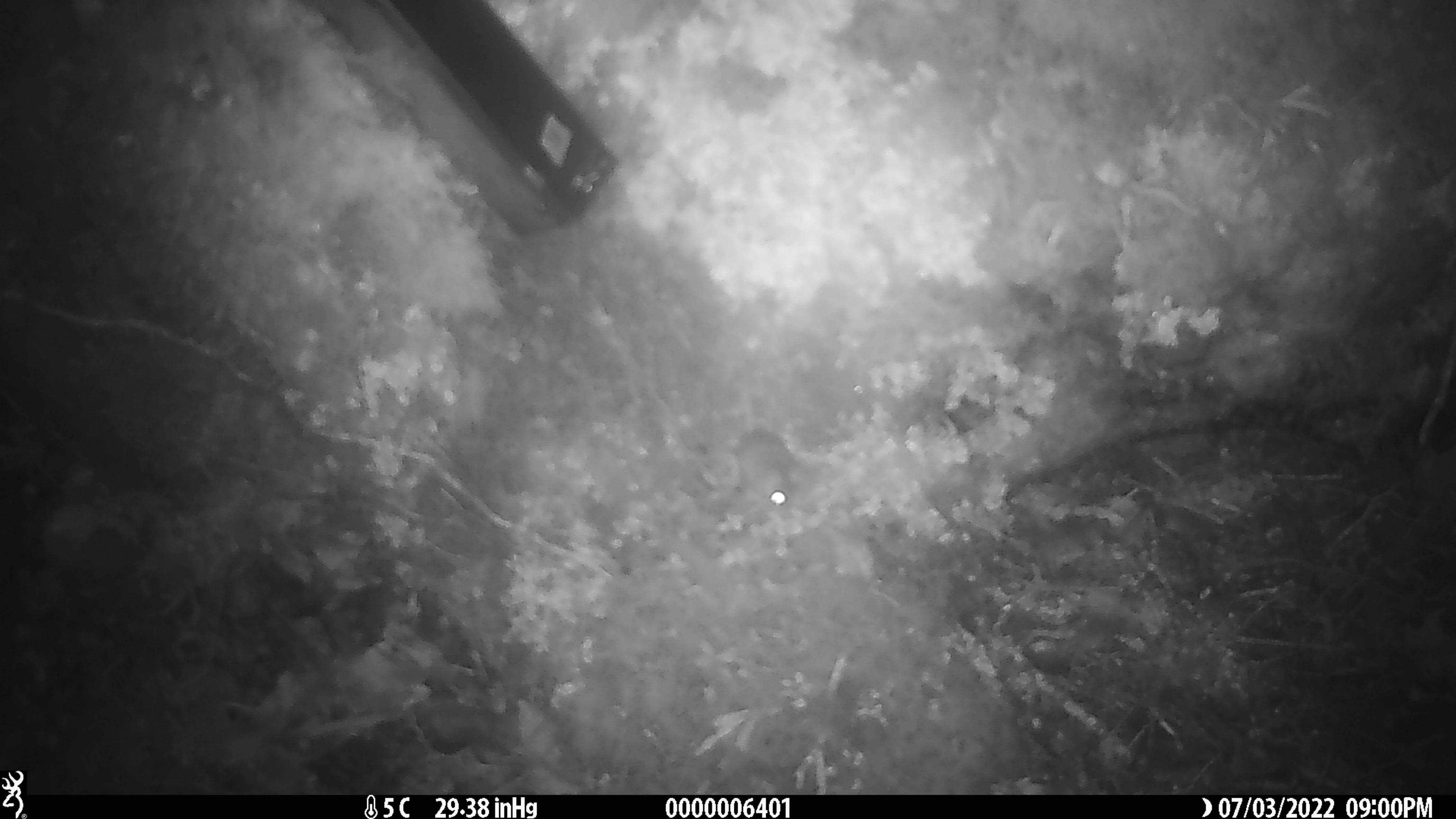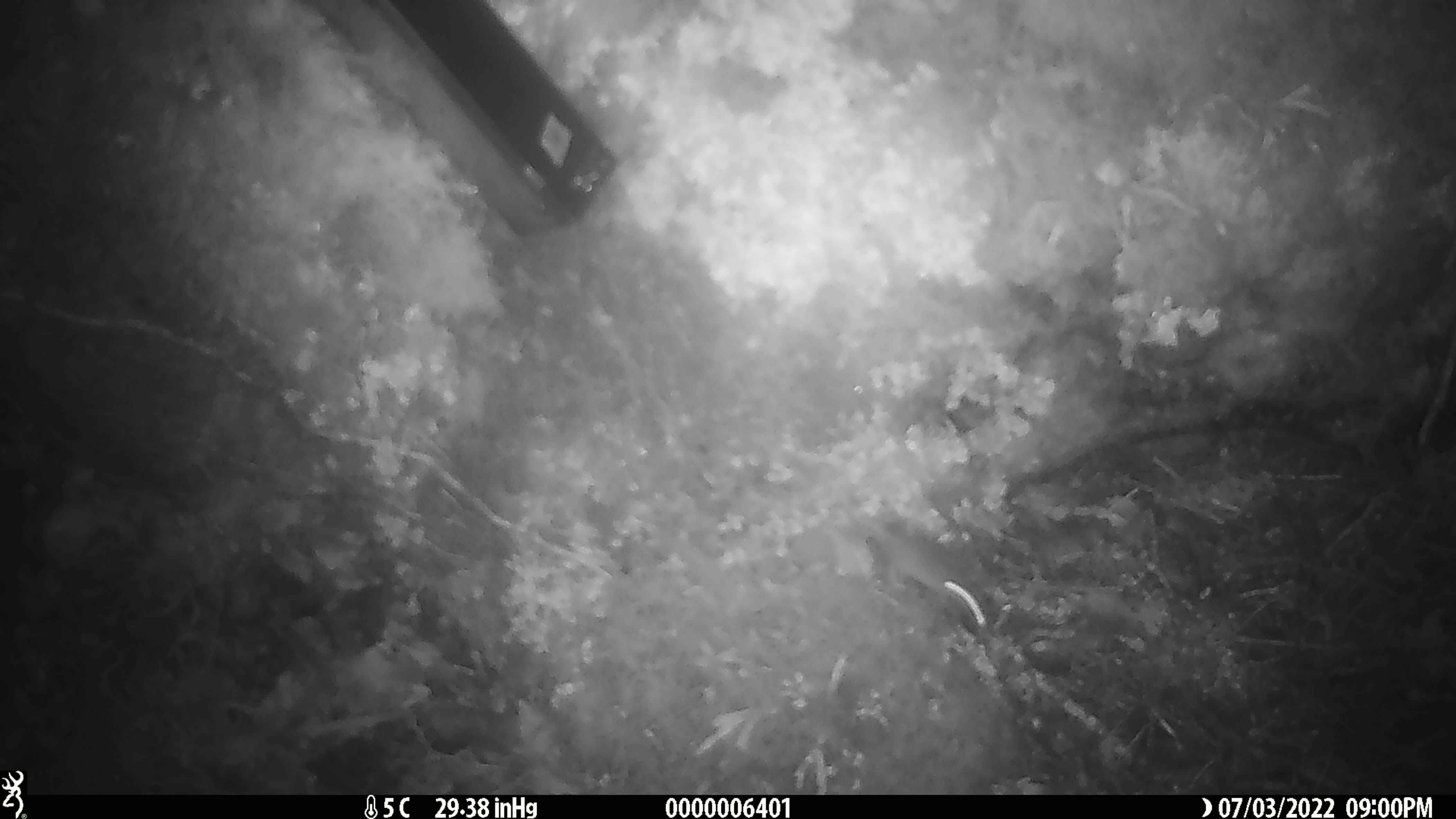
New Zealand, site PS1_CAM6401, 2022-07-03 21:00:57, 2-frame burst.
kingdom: Animalia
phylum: Chordata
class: Mammalia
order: Rodentia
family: Muridae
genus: Mus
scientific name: Mus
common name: mouse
Mouse (Mus).